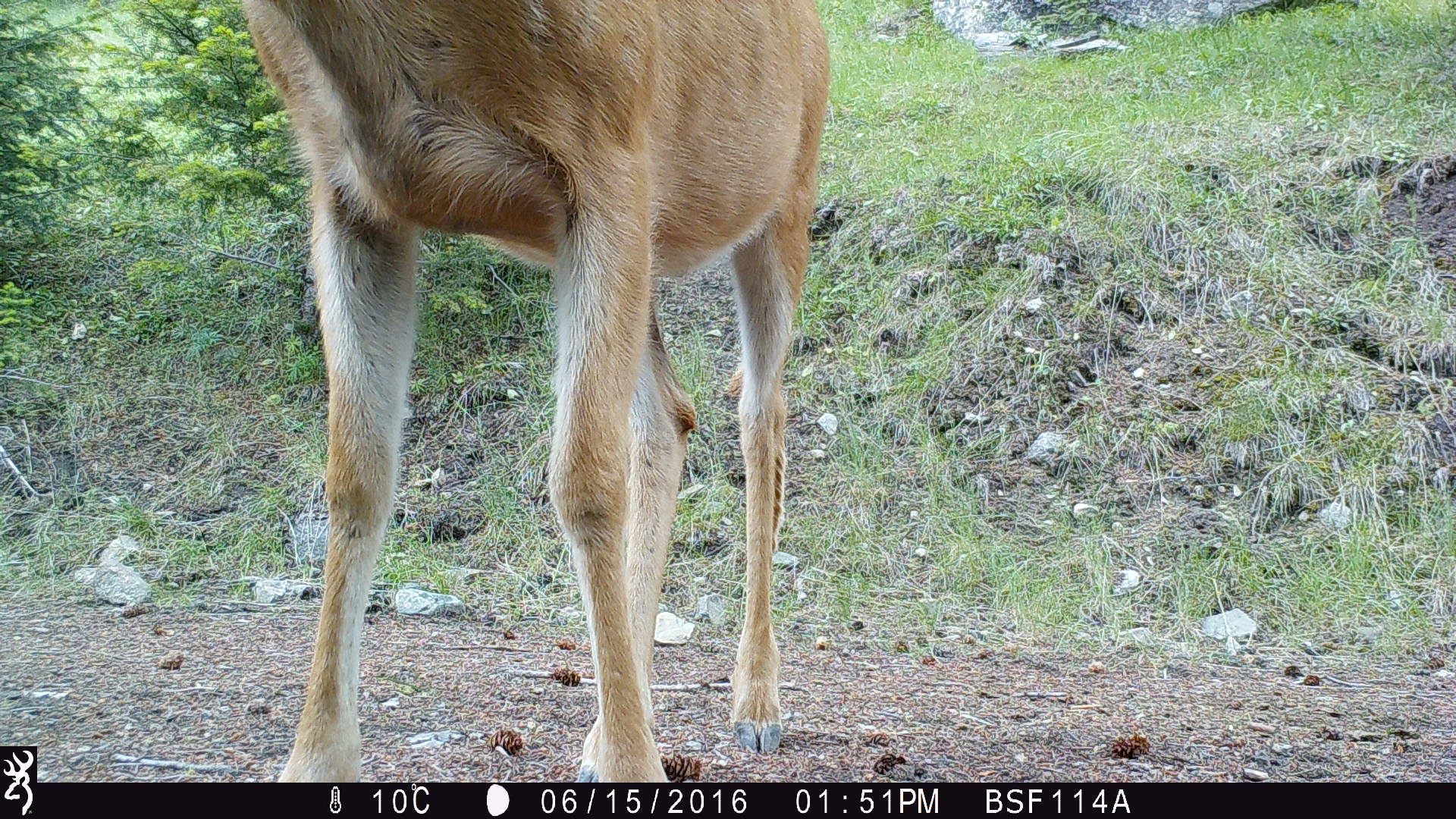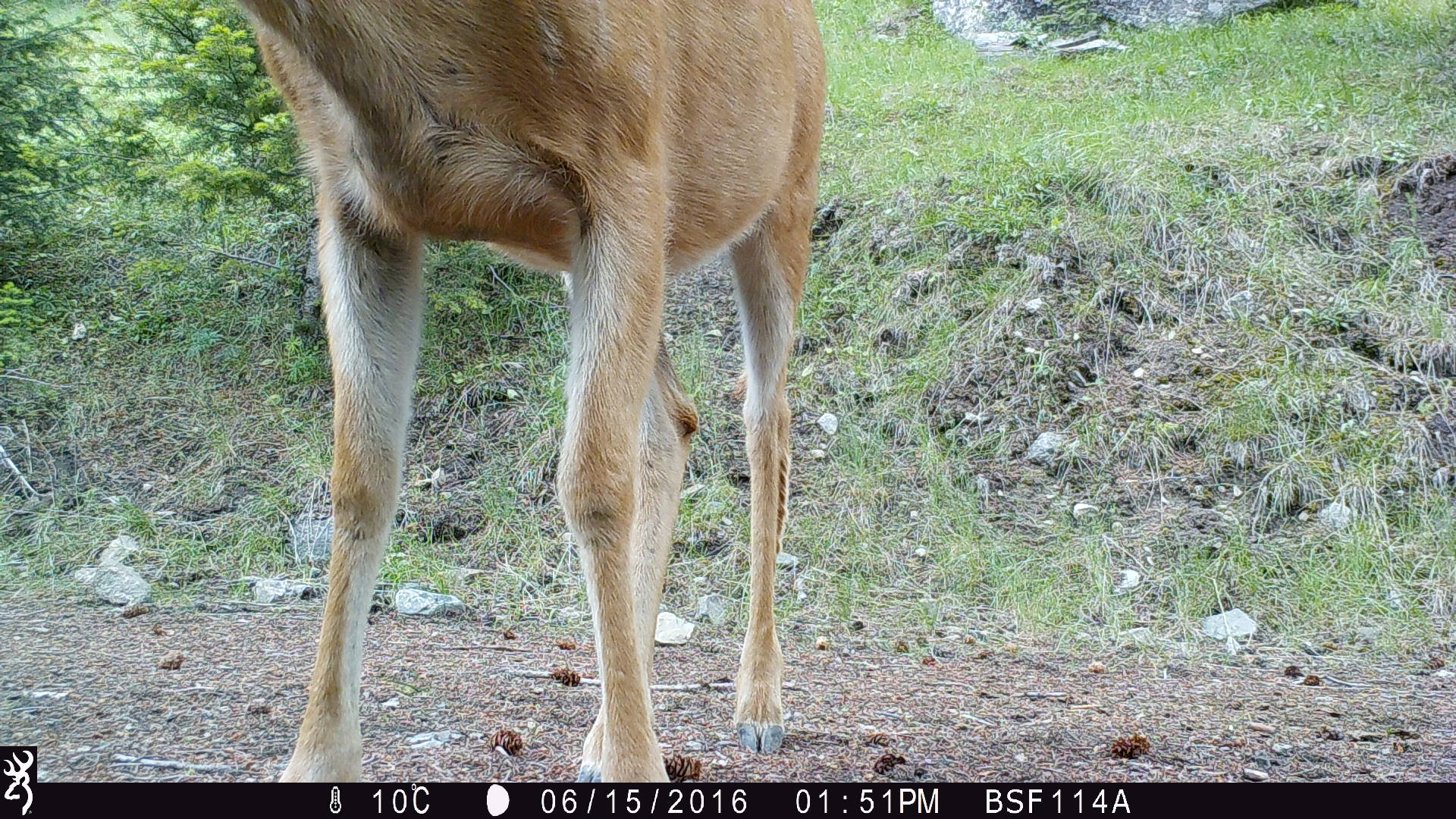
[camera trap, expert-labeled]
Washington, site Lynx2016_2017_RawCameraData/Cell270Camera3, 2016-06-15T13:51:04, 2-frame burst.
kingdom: Animalia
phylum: Chordata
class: Mammalia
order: Artiodactyla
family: Cervidae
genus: Odocoileus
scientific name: Odocoileus hemionus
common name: mule deer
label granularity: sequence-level